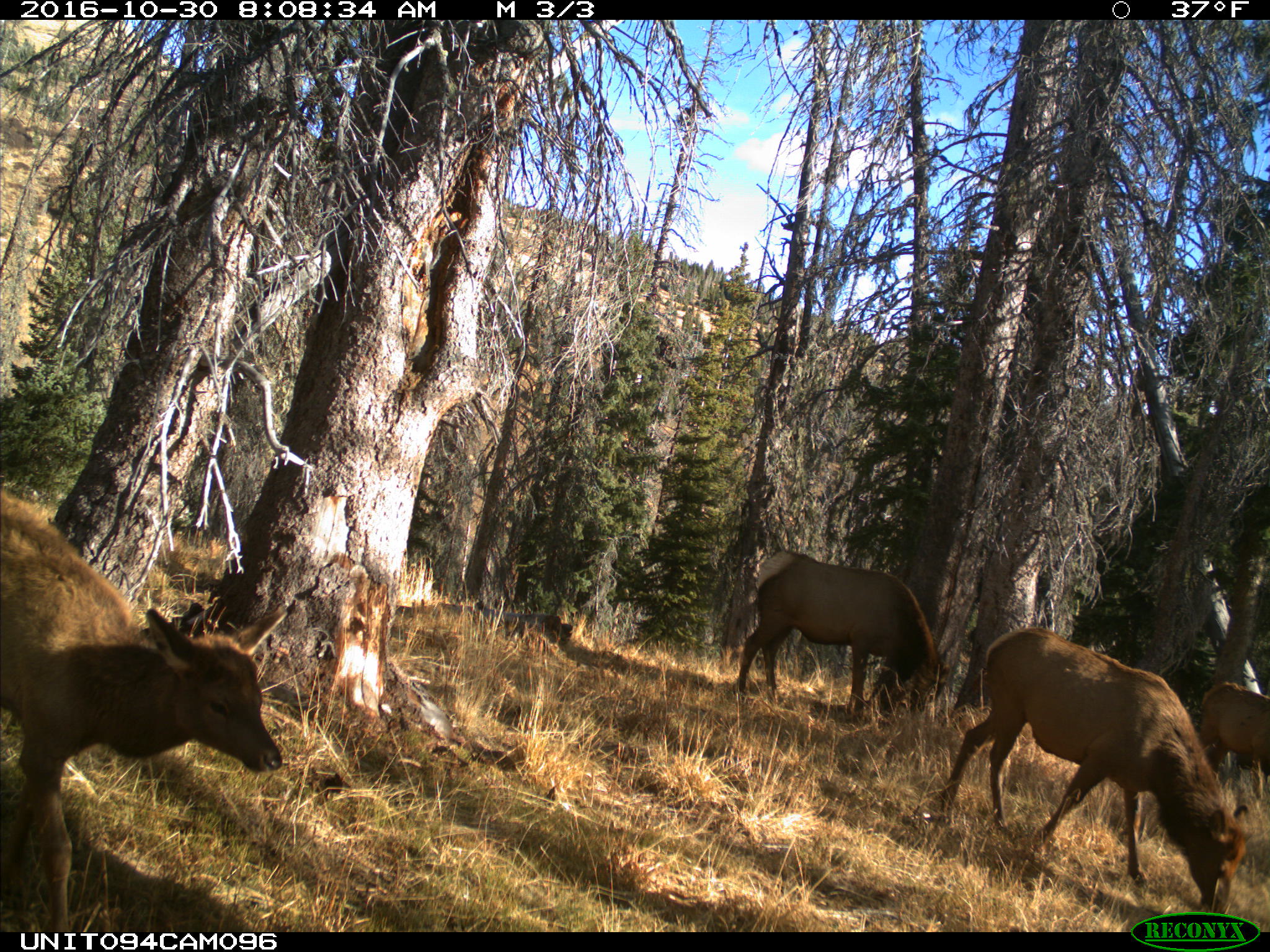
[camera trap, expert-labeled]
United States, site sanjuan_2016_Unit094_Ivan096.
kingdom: Animalia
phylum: Chordata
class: Mammalia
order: Artiodactyla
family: Cervidae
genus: Cervus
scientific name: Cervus elaphus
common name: red deer